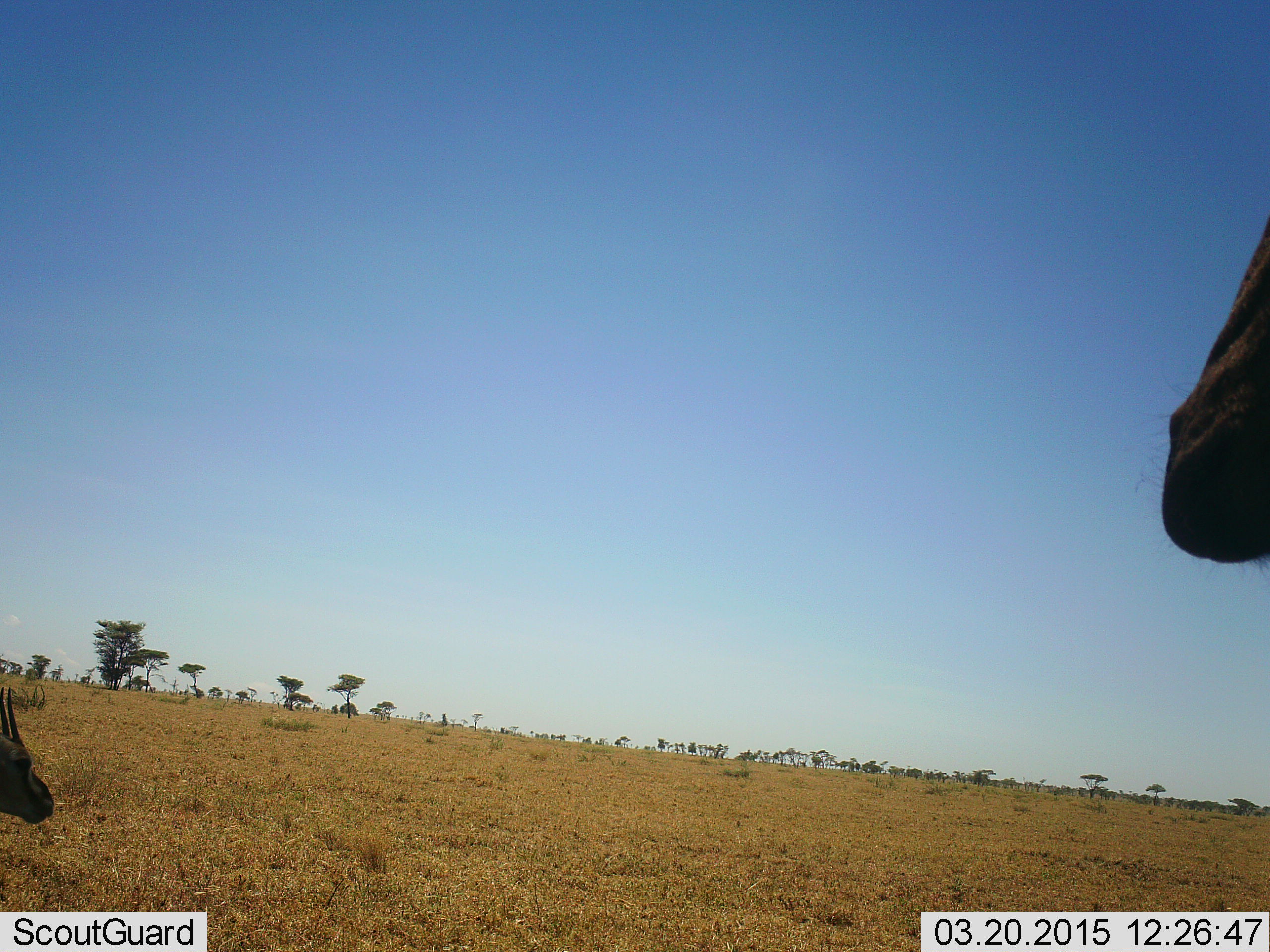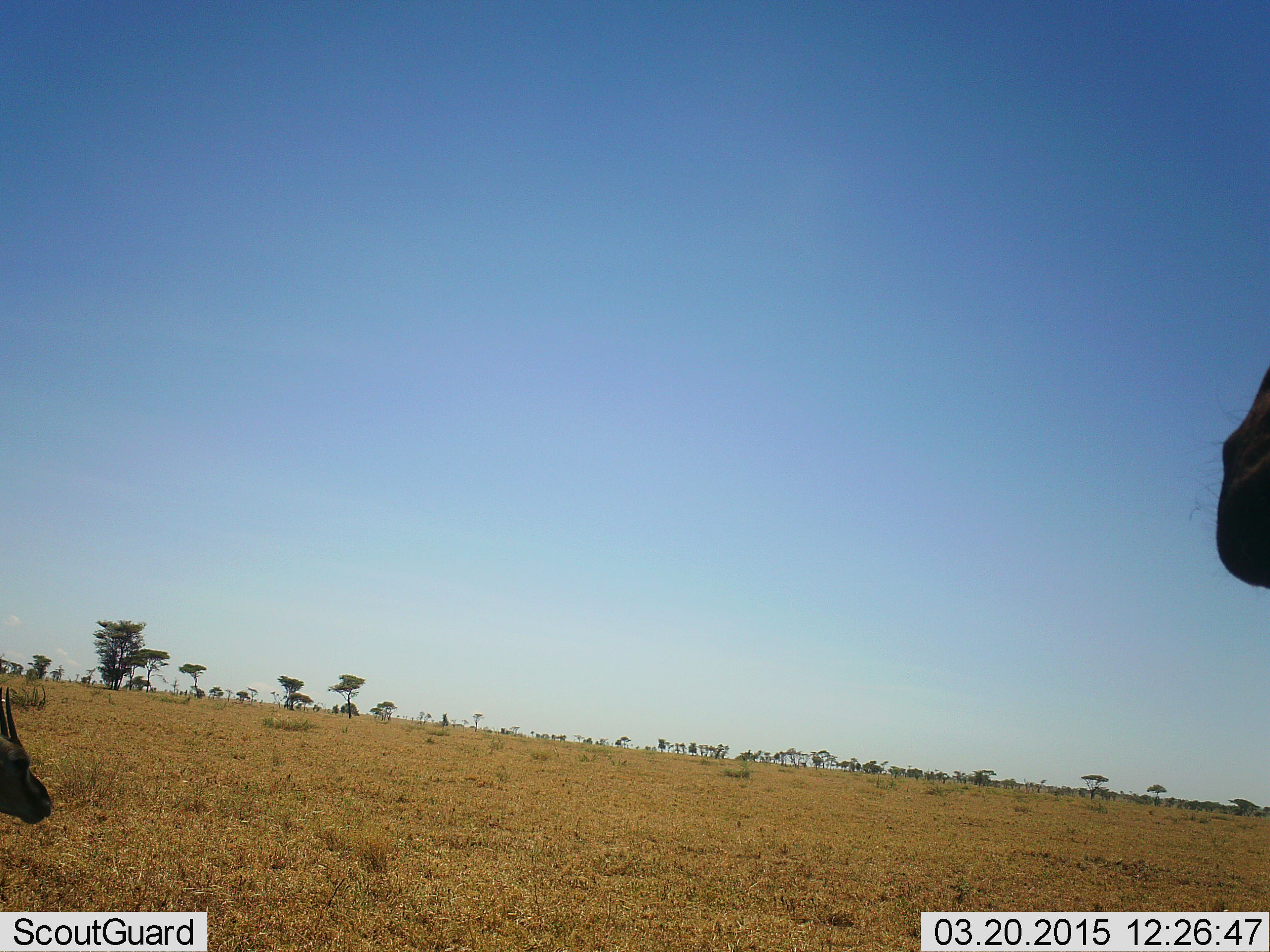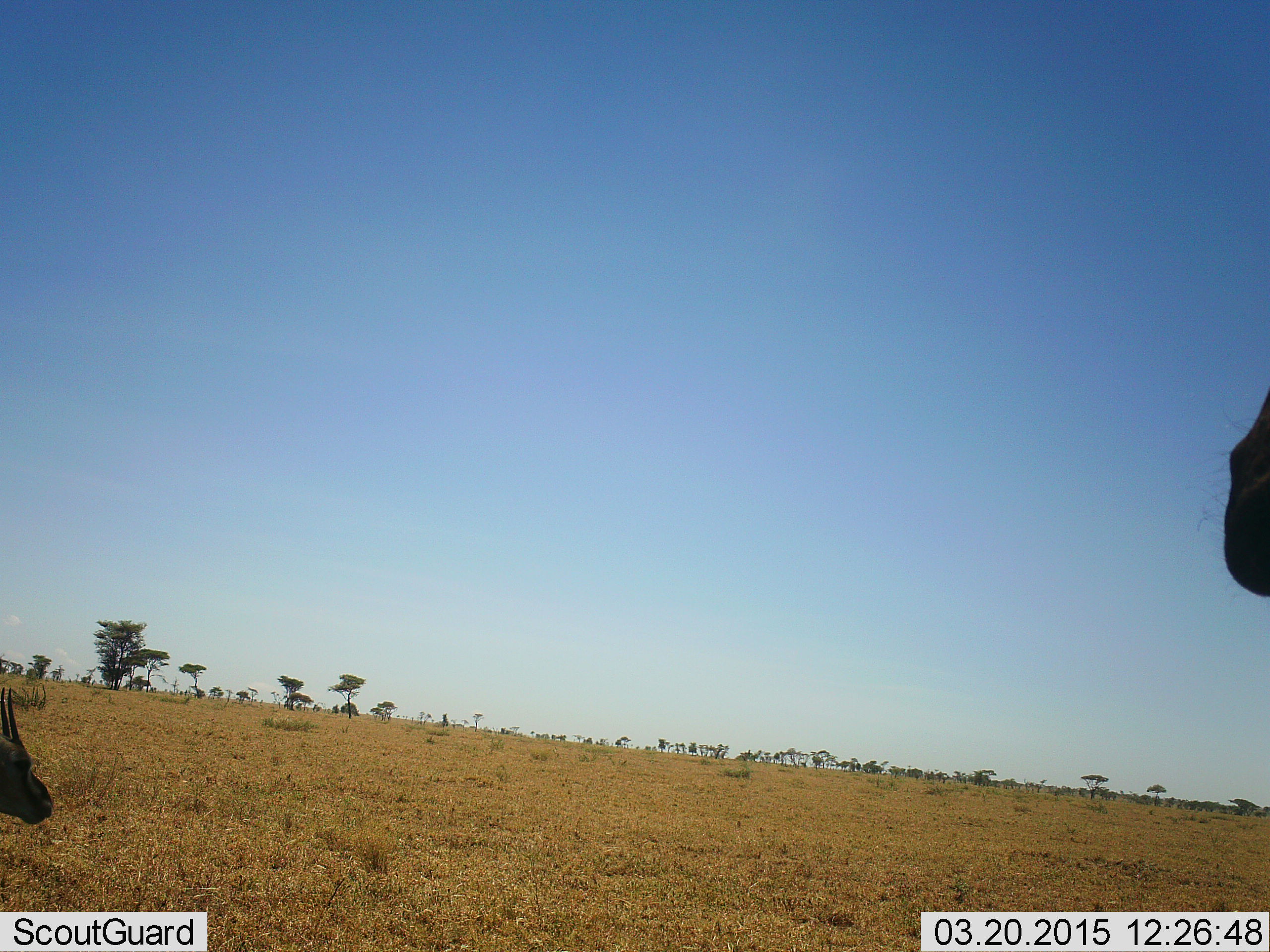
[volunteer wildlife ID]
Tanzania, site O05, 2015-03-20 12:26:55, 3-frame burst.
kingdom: Animalia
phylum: Chordata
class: Mammalia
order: Artiodactyla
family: Bovidae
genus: Eudorcas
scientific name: Eudorcas thomsonii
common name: thomson's gazelle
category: gazellethomsons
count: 2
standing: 82%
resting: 18%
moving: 9%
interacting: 0%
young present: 0%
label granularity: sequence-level